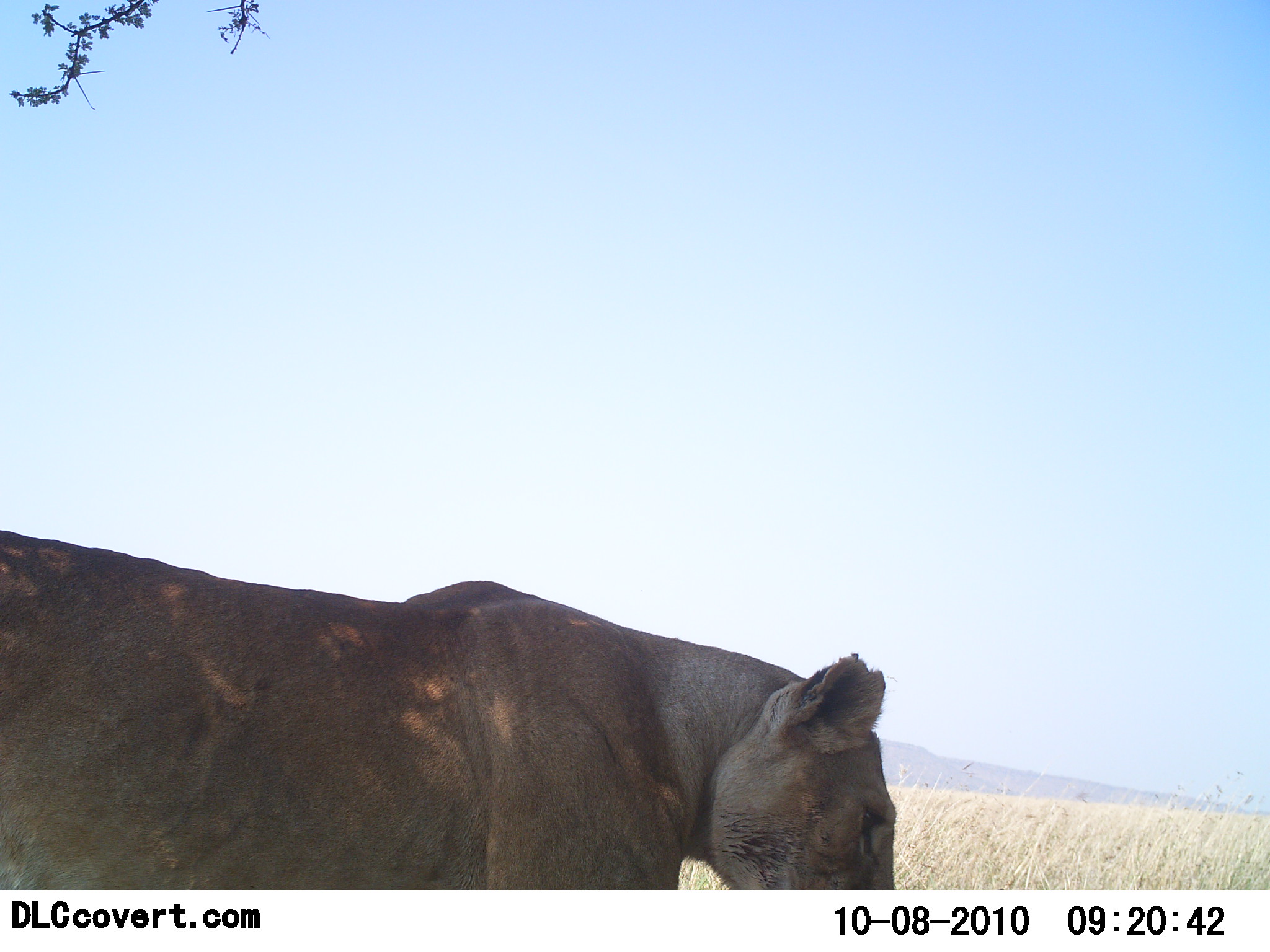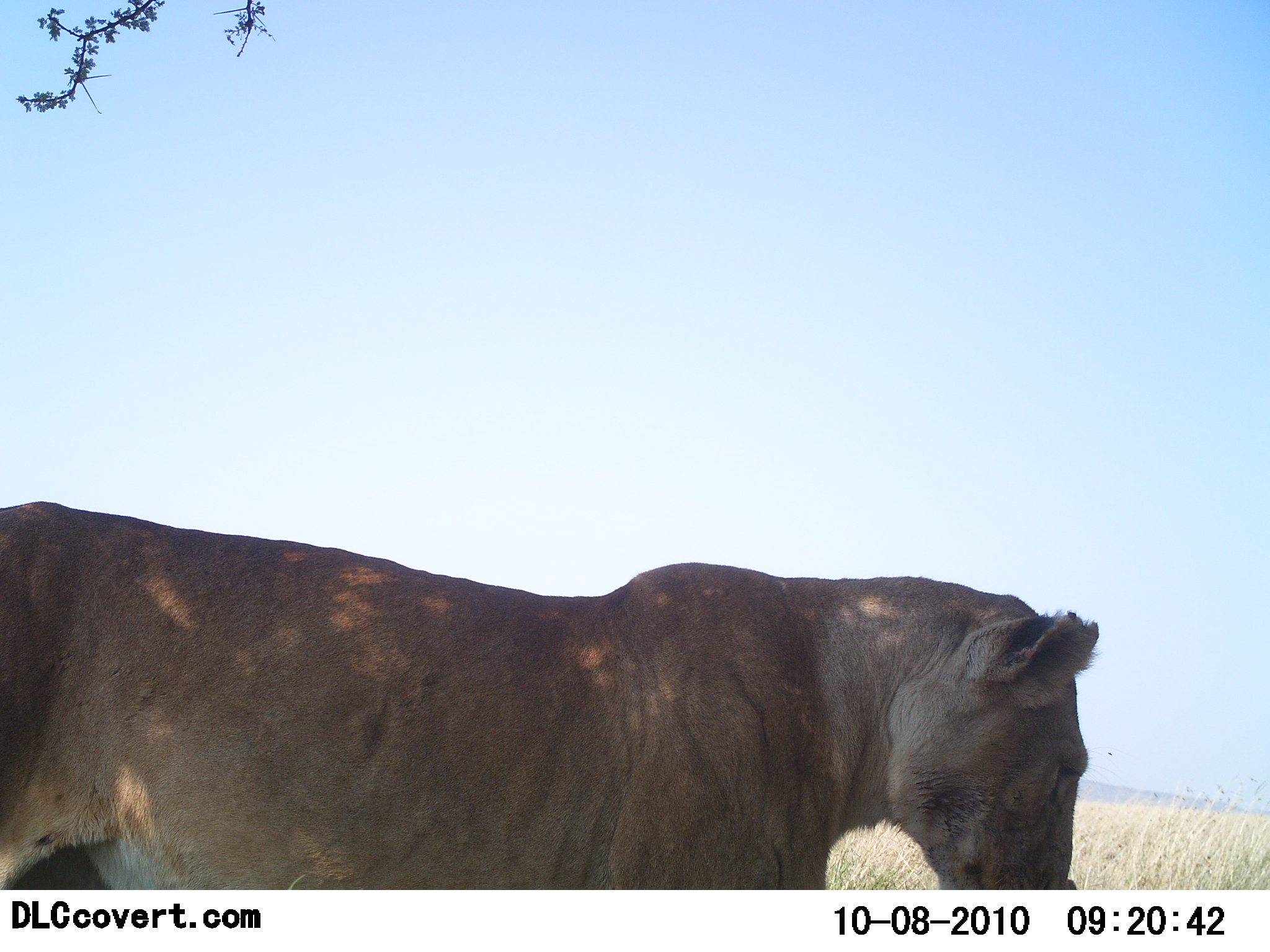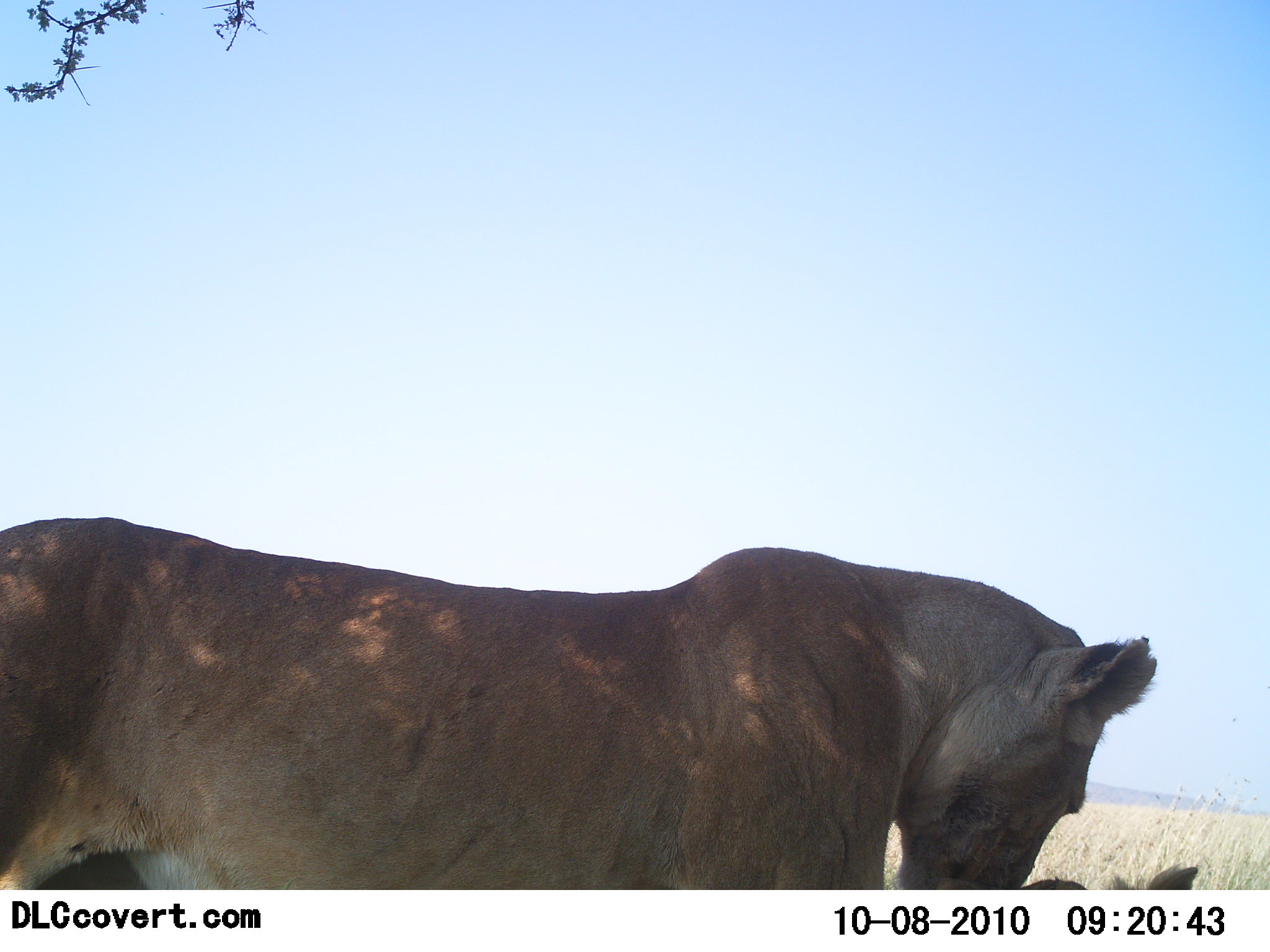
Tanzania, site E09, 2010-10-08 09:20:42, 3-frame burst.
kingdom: Animalia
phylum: Chordata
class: Mammalia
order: Carnivora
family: Felidae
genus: Panthera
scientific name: Panthera leo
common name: lion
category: lionfemale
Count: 2.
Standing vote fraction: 56%.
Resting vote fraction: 22%.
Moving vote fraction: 22%.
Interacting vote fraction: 39%.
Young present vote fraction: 11%.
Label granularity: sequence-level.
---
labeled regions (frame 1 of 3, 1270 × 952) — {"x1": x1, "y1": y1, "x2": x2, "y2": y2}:
animal: {"x1": 1, "y1": 530, "x2": 897, "y2": 890}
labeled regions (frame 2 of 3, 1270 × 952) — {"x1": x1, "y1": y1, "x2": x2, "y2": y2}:
animal: {"x1": 2, "y1": 502, "x2": 1100, "y2": 889}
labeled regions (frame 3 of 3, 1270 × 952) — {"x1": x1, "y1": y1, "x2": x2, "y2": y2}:
animal: {"x1": 0, "y1": 515, "x2": 1159, "y2": 887}; {"x1": 1023, "y1": 862, "x2": 1198, "y2": 890}